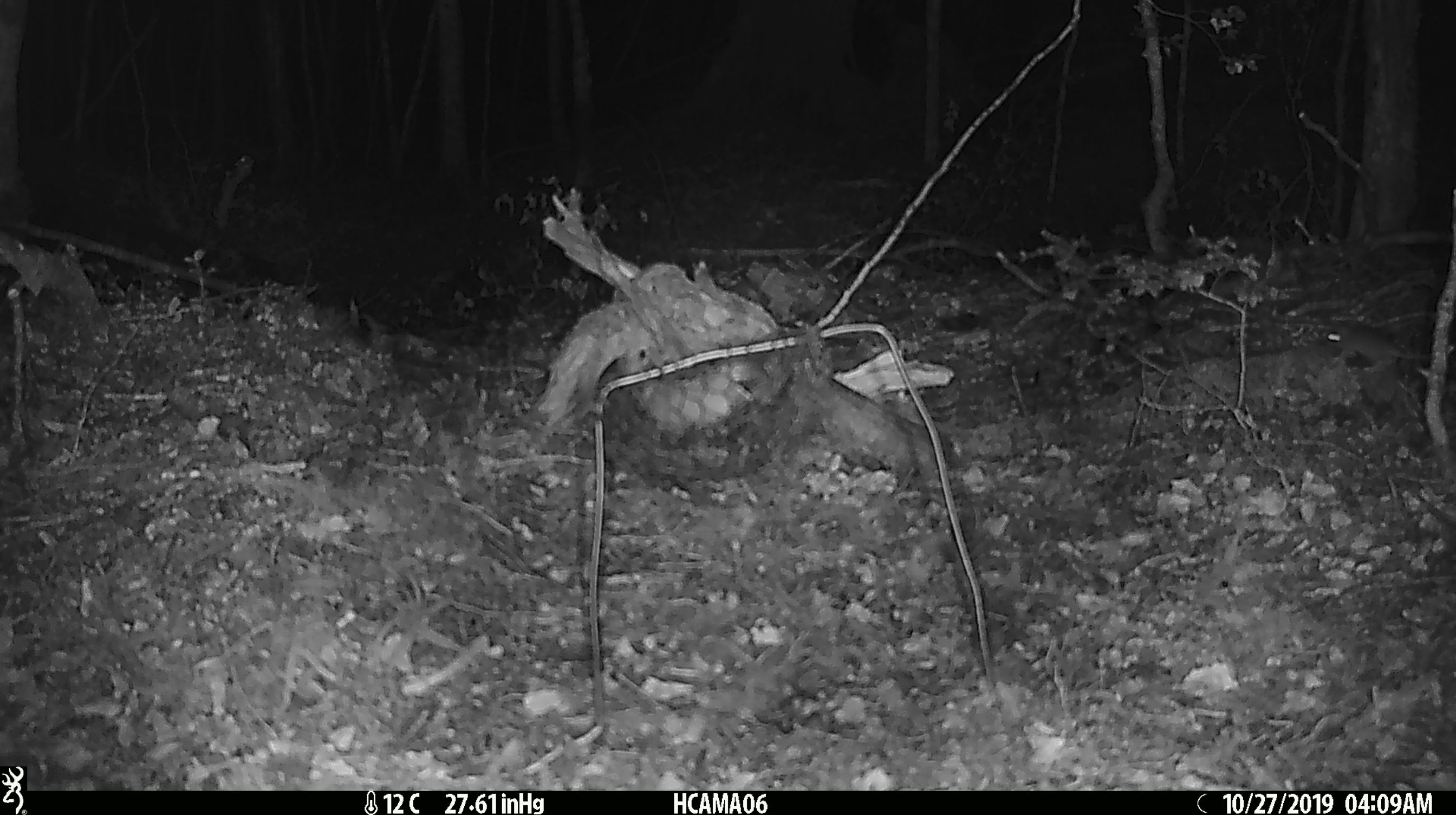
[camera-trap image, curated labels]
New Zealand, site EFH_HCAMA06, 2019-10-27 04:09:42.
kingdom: Animalia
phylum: Chordata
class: Mammalia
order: Rodentia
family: Muridae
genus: Mus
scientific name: Mus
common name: mouse